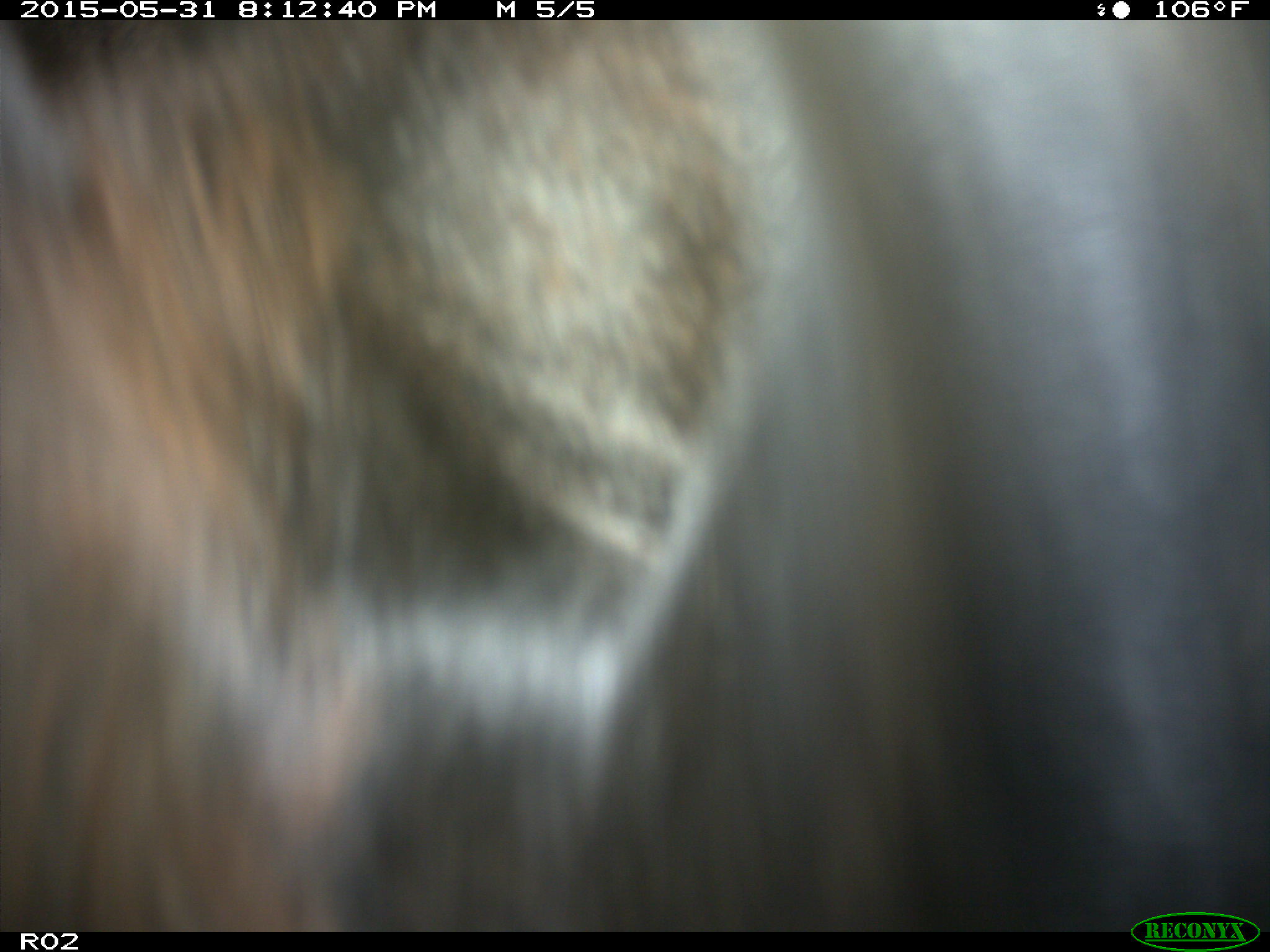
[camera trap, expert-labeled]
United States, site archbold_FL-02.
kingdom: Animalia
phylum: Chordata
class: Mammalia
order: Artiodactyla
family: Bovidae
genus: Bos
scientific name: Bos taurus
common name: domestic cow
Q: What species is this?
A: Bos taurus (domestic cow).